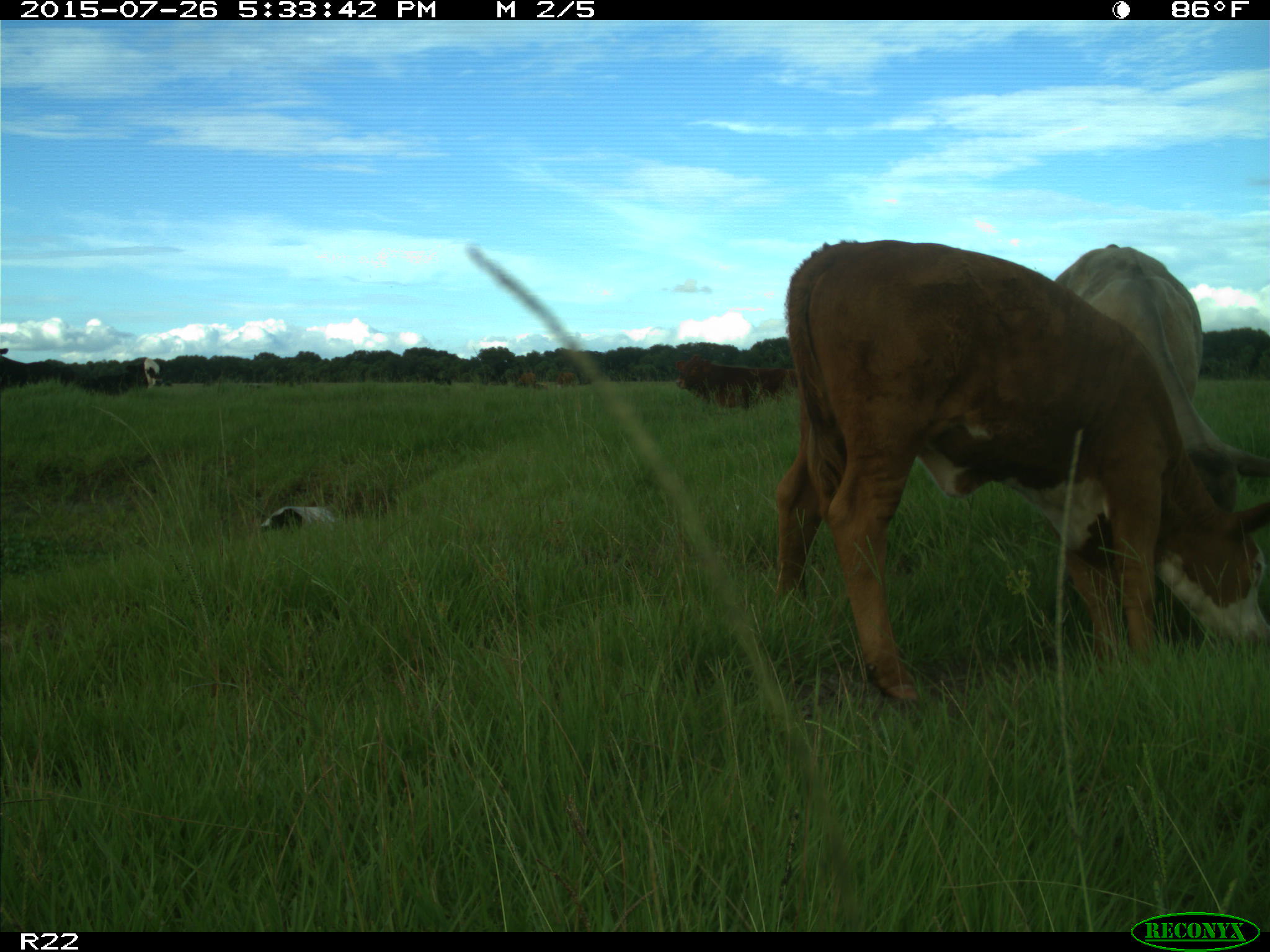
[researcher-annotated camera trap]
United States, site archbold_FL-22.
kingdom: Animalia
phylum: Chordata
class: Mammalia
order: Artiodactyla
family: Bovidae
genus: Bos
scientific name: Bos taurus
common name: domestic cow